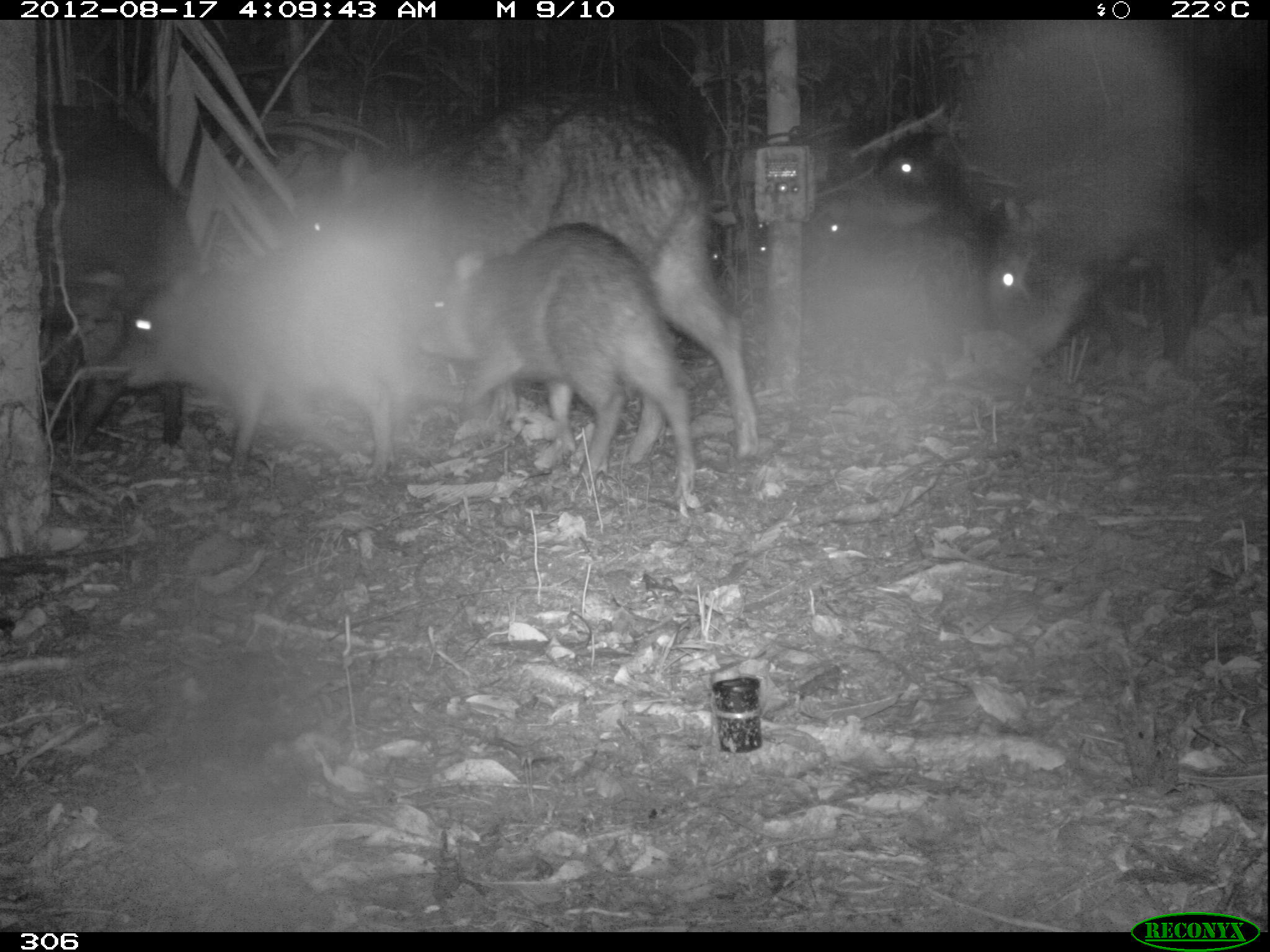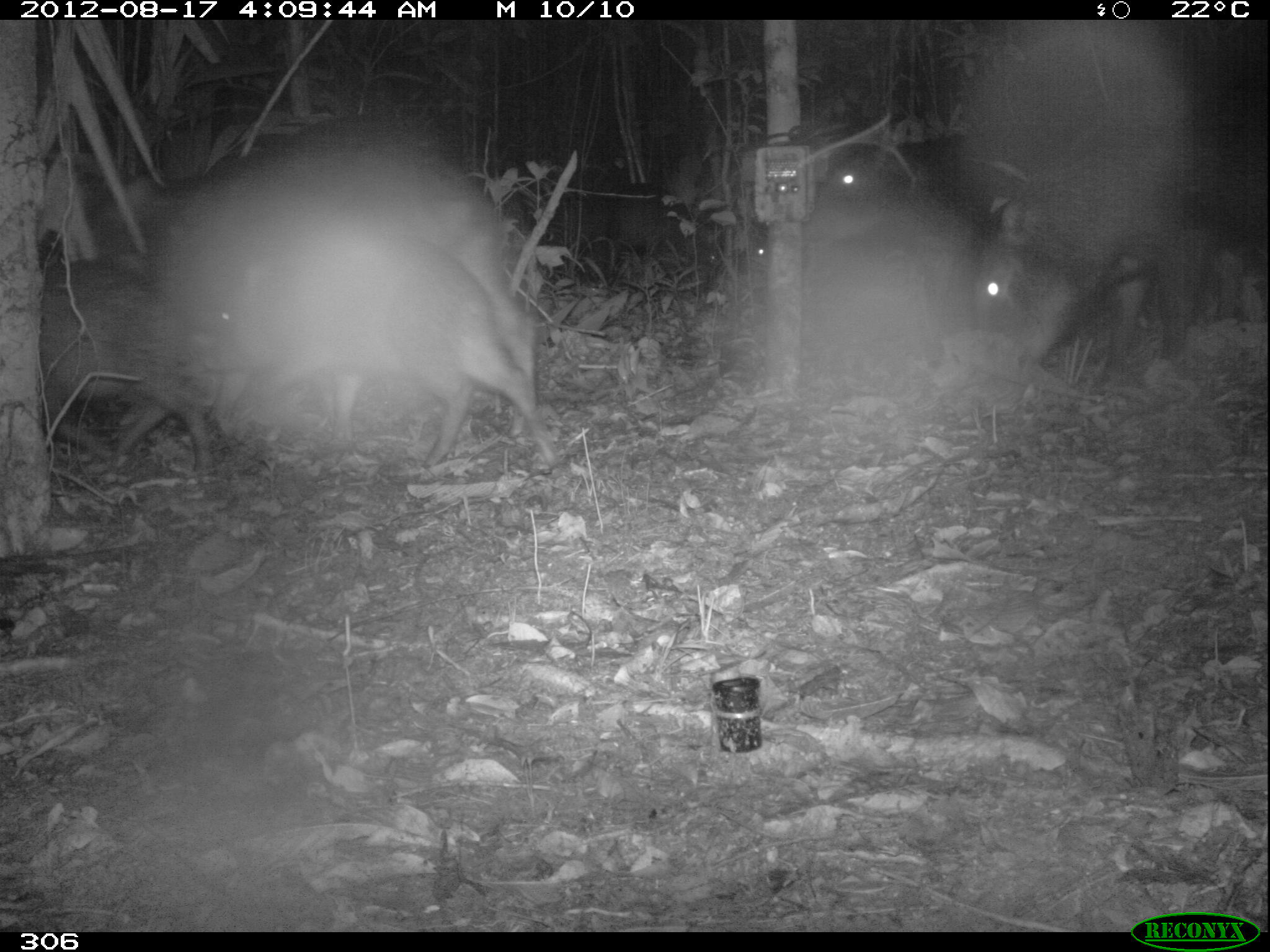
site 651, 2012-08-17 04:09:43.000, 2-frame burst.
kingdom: Animalia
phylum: Chordata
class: Mammalia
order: Artiodactyla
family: Tayassuidae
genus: Tayassu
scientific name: Tayassu pecari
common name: white-lipped peccary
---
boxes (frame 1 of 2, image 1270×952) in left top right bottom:
tayassu pecari: 301 93 761 453; 946 16 1208 365; 421 225 693 499; 116 278 396 480; 34 109 185 446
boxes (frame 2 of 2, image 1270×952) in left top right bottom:
tayassu pecari: 162 118 537 436; 188 240 554 467; 951 134 1270 371; 760 131 975 330; 39 261 216 476; 600 184 720 284